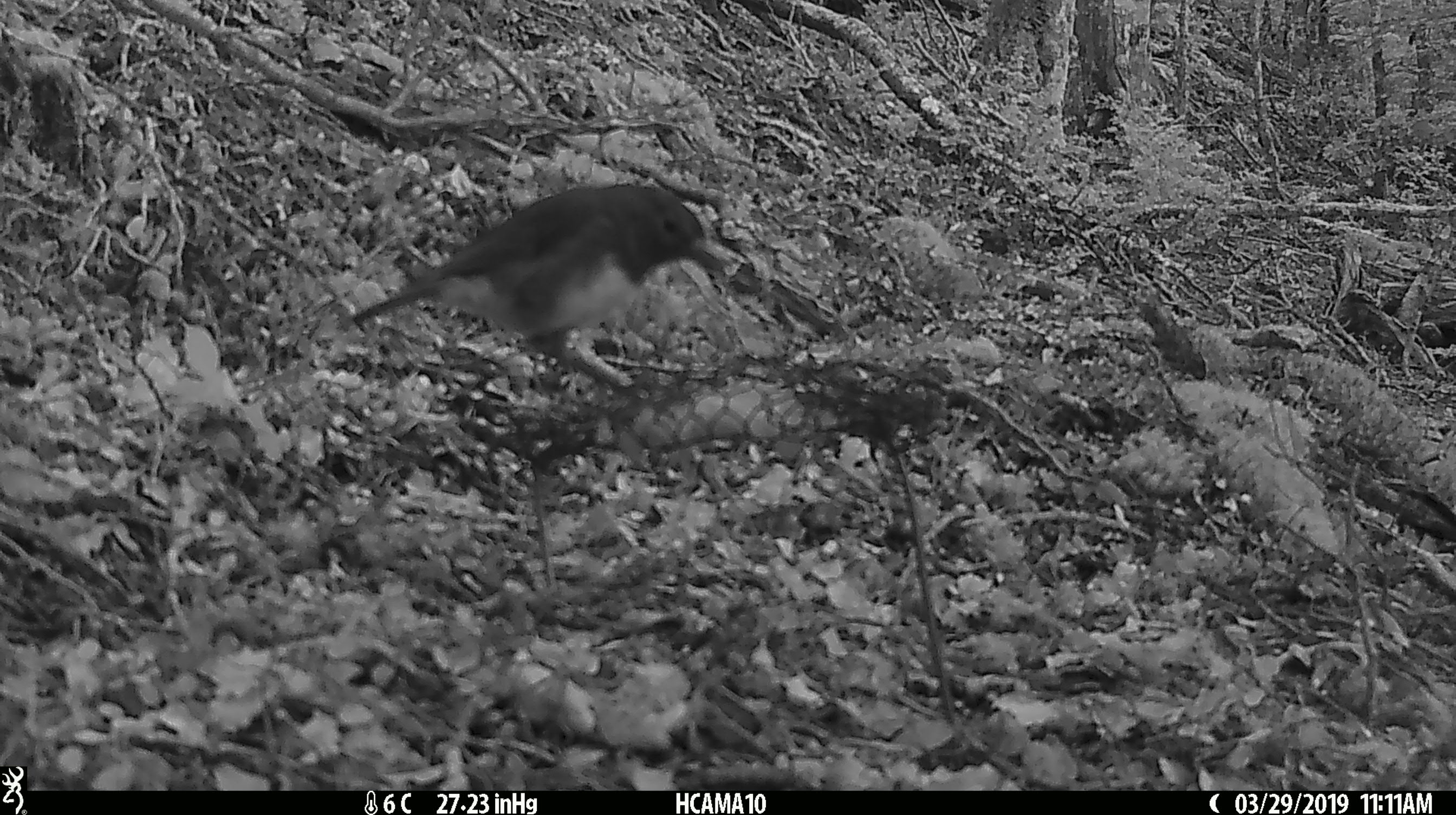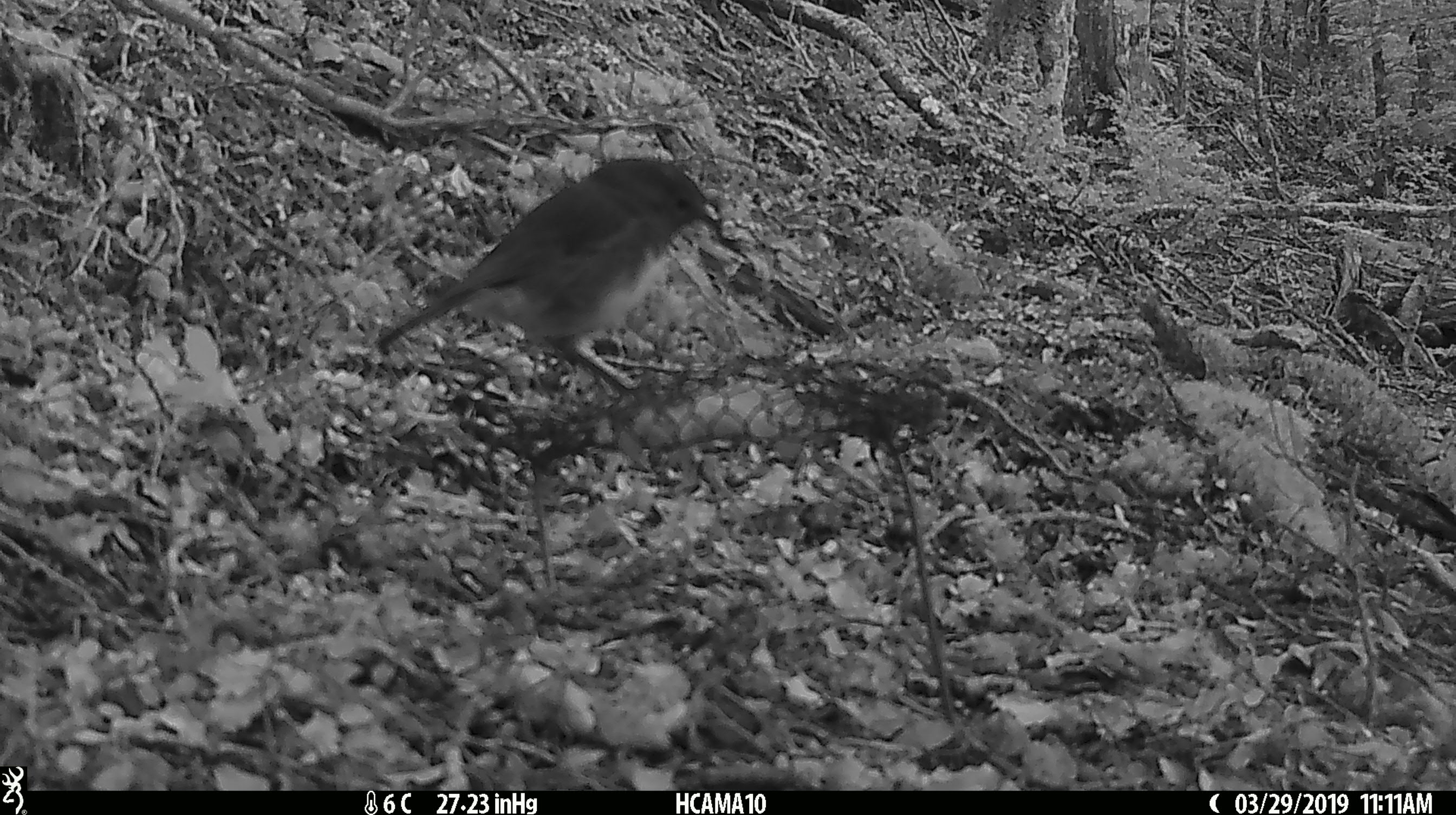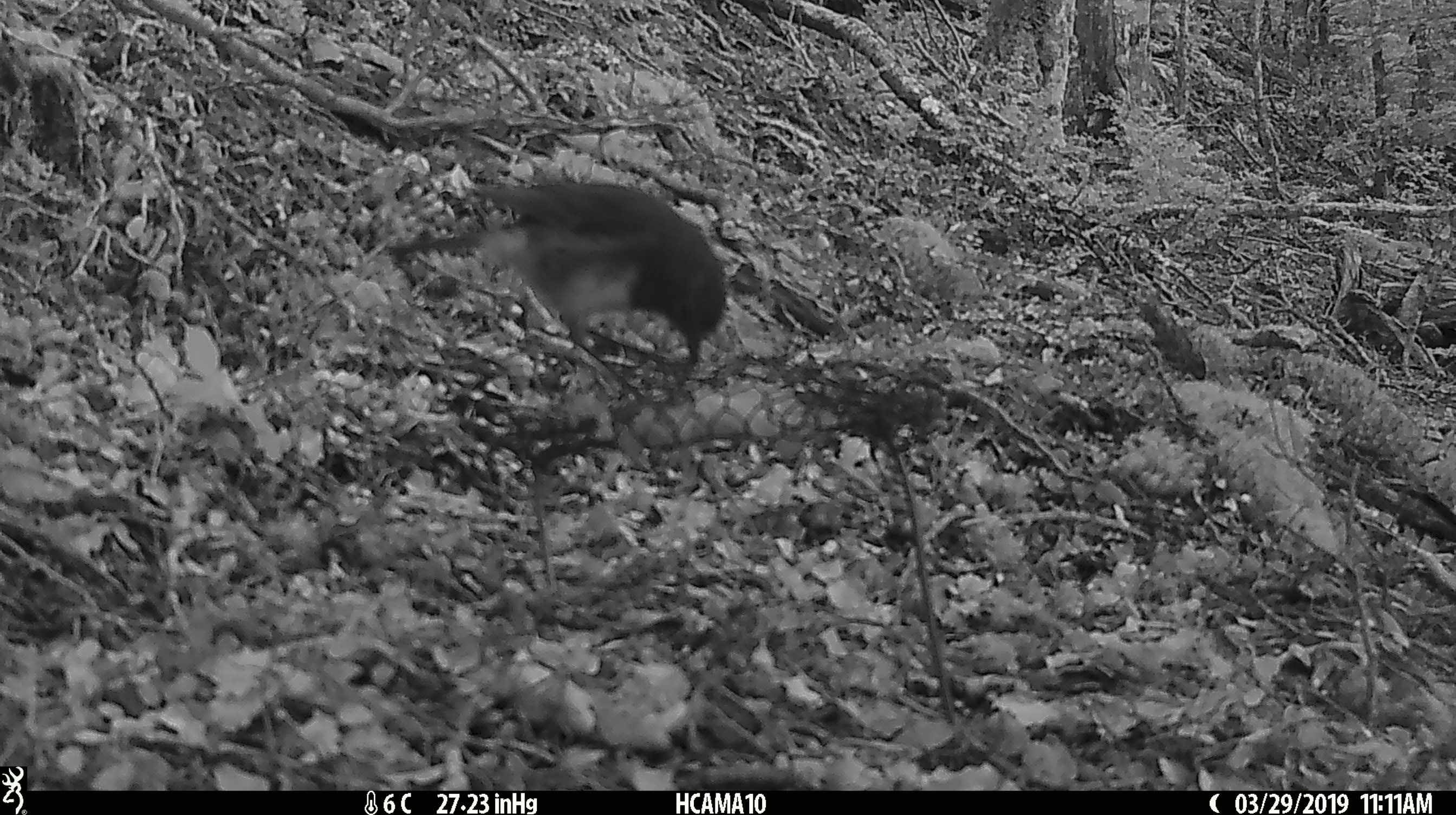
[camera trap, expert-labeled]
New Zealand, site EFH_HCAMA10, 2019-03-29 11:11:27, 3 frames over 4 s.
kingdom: Animalia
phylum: Chordata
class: Aves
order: Passeriformes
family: Petroicidae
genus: Petroica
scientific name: Petroica australis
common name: new zealand robin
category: robin